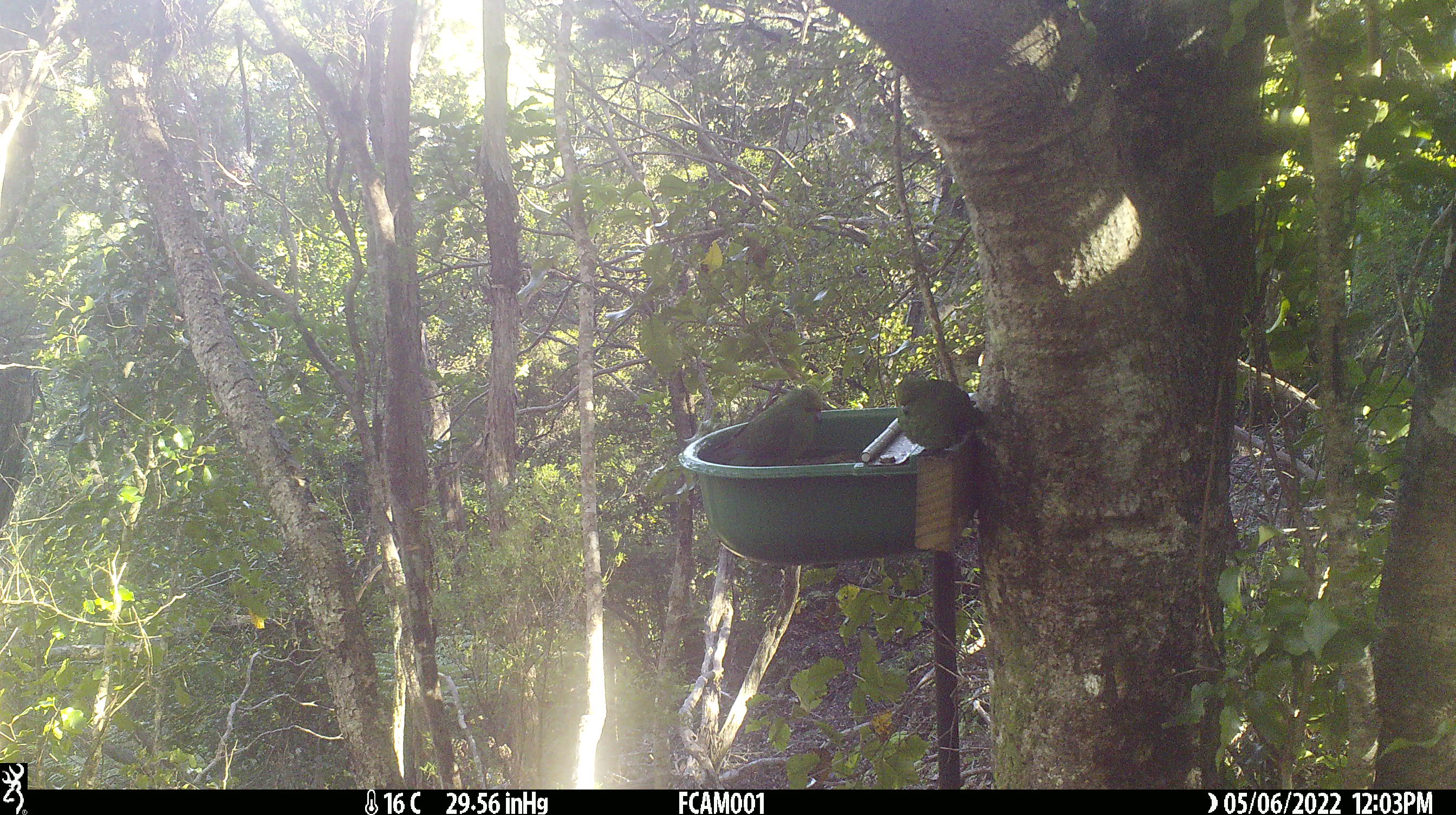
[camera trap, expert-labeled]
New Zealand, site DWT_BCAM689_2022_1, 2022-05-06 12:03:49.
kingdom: Animalia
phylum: Chordata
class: Aves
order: Psittaciformes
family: Psittaculidae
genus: Cyanoramphus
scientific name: Cyanoramphus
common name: parakeet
Parakeet (Cyanoramphus).